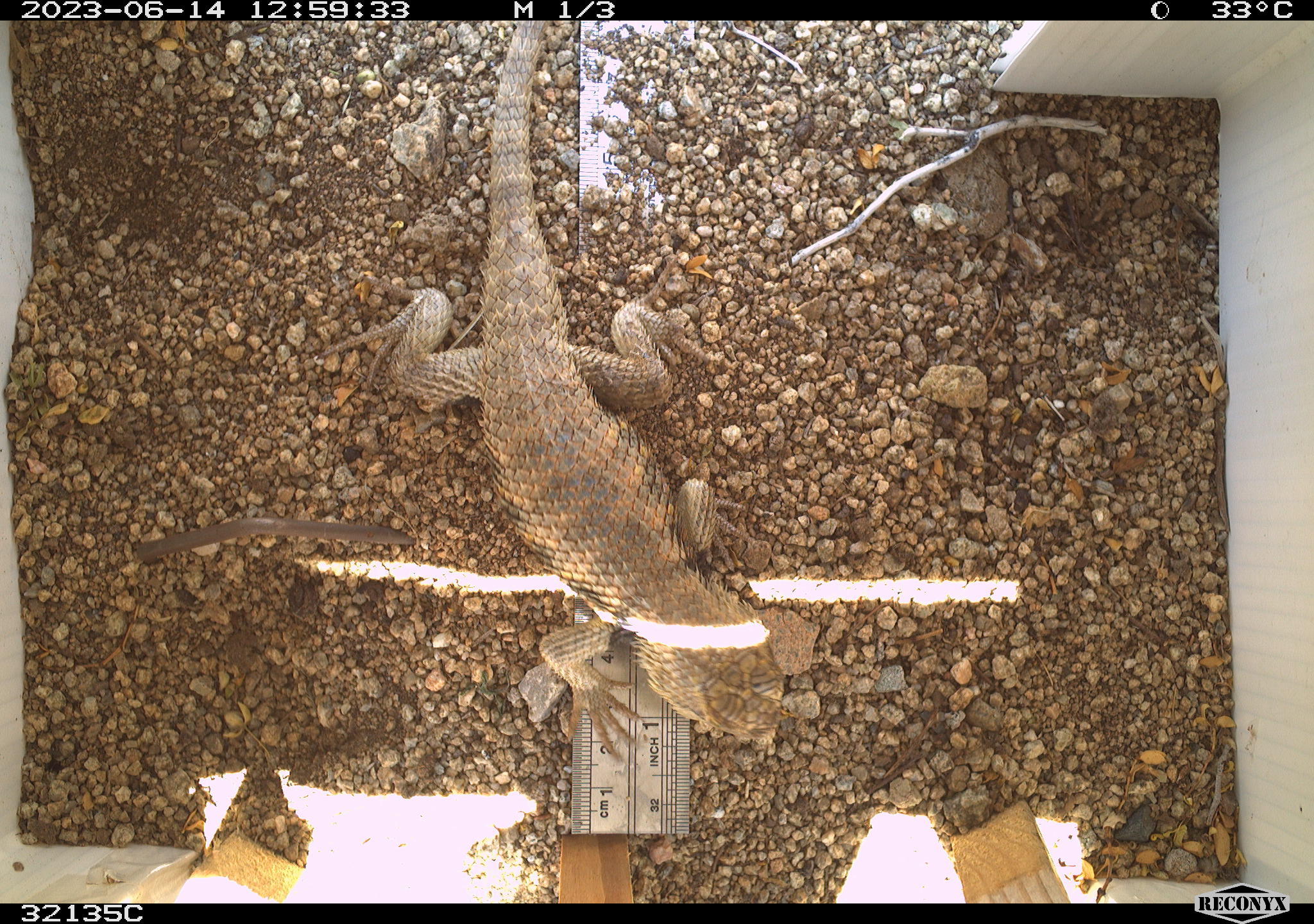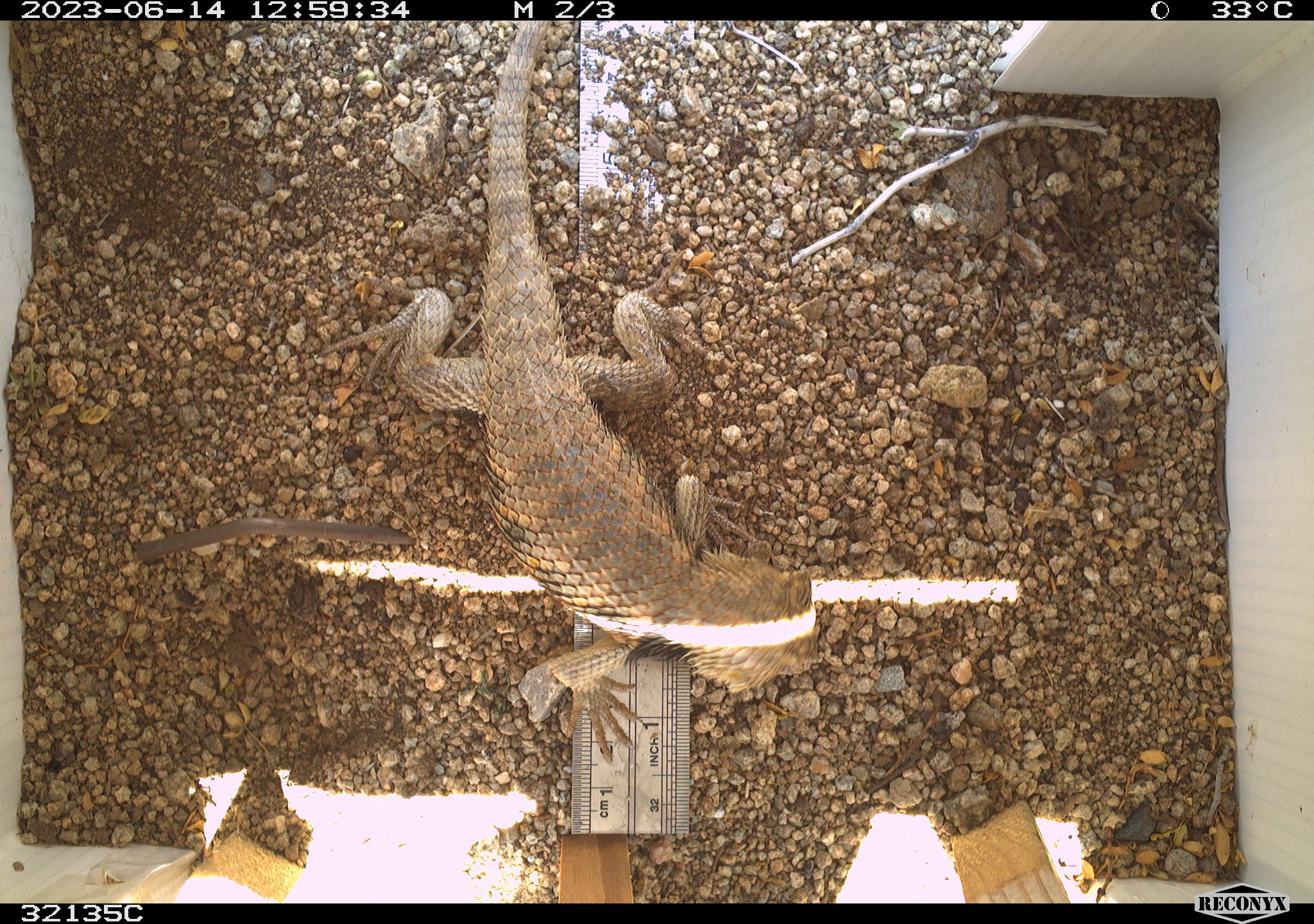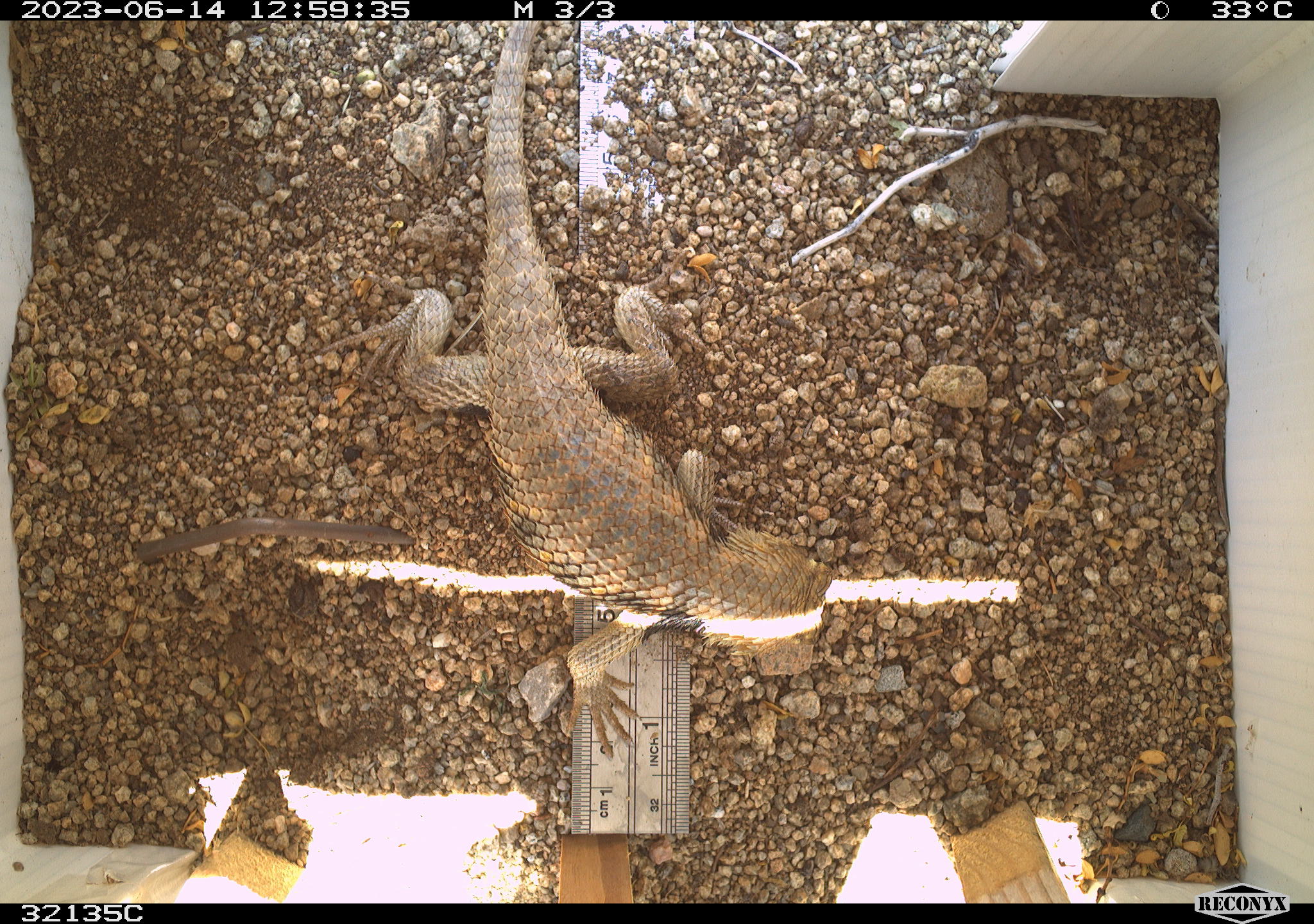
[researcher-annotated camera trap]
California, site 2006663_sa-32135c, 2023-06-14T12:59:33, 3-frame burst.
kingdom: Animalia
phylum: Chordata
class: Reptilia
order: Squamata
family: Phrynosomatidae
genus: Sceloporus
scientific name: Sceloporus uniformis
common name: yellow-backed spiny lizard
Yellow-backed spiny lizard (Sceloporus uniformis).